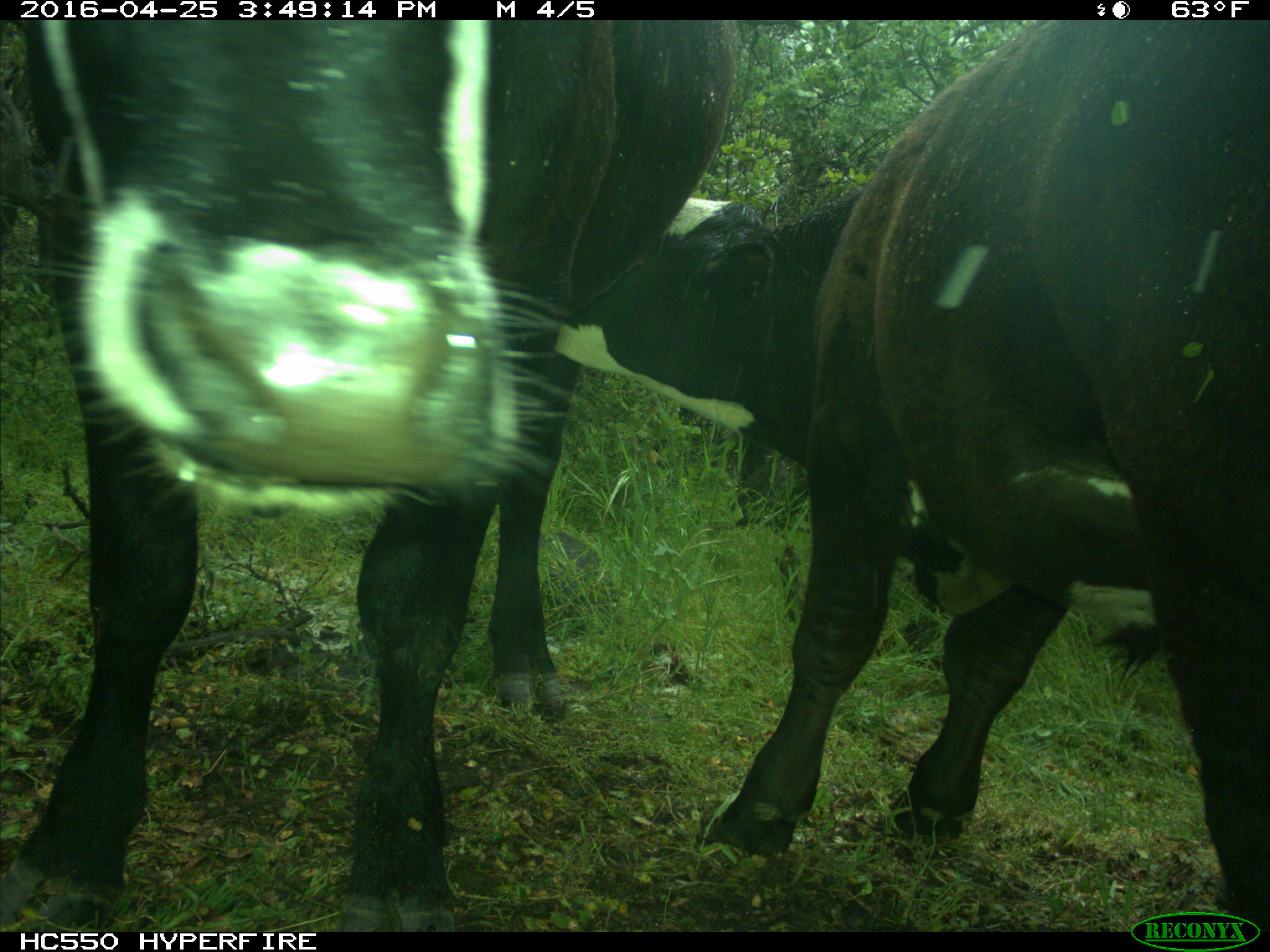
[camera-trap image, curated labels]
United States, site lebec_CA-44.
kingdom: Animalia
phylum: Chordata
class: Mammalia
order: Artiodactyla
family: Bovidae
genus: Bos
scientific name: Bos taurus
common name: domestic cow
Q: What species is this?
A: Bos taurus (domestic cow).